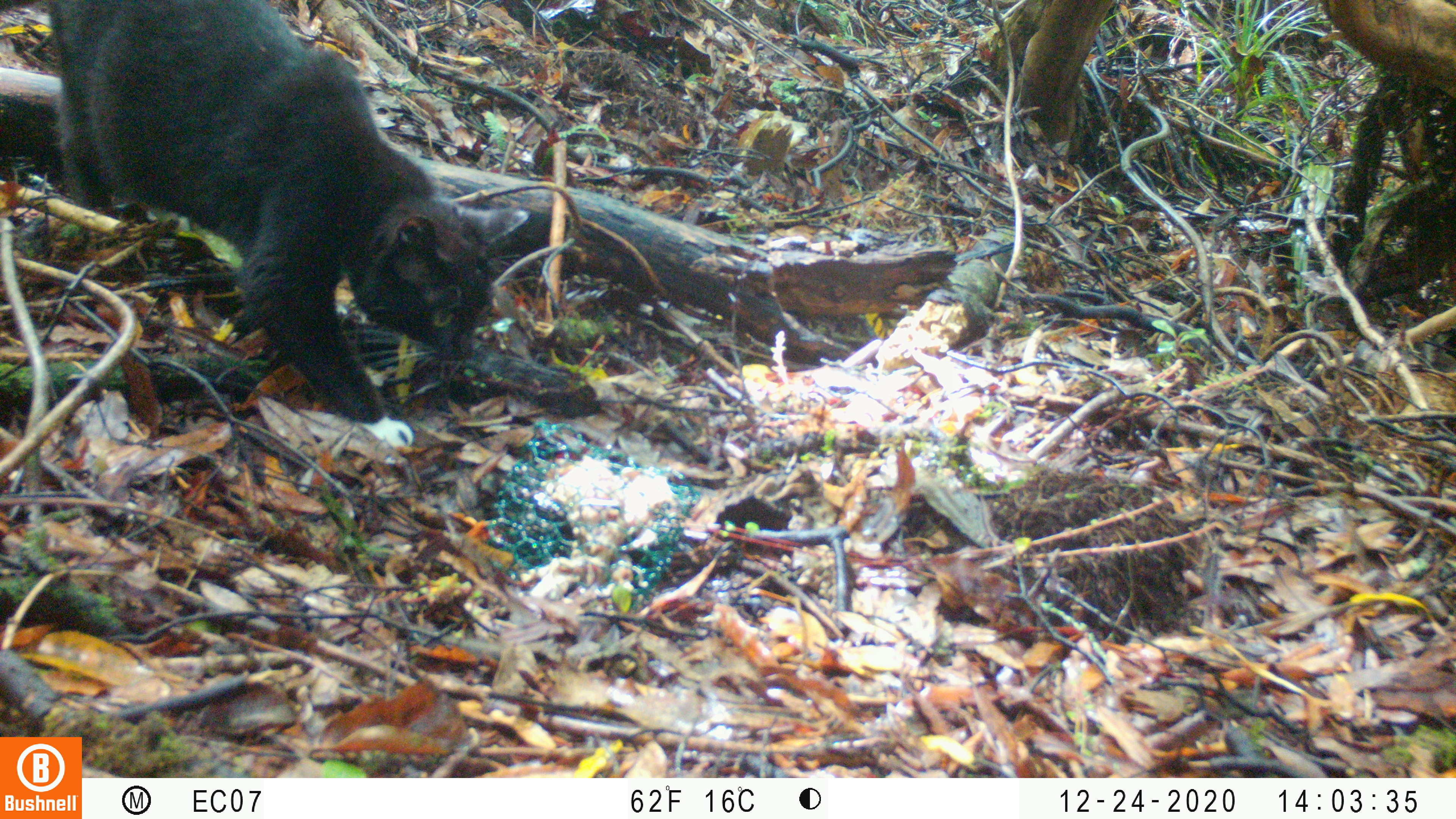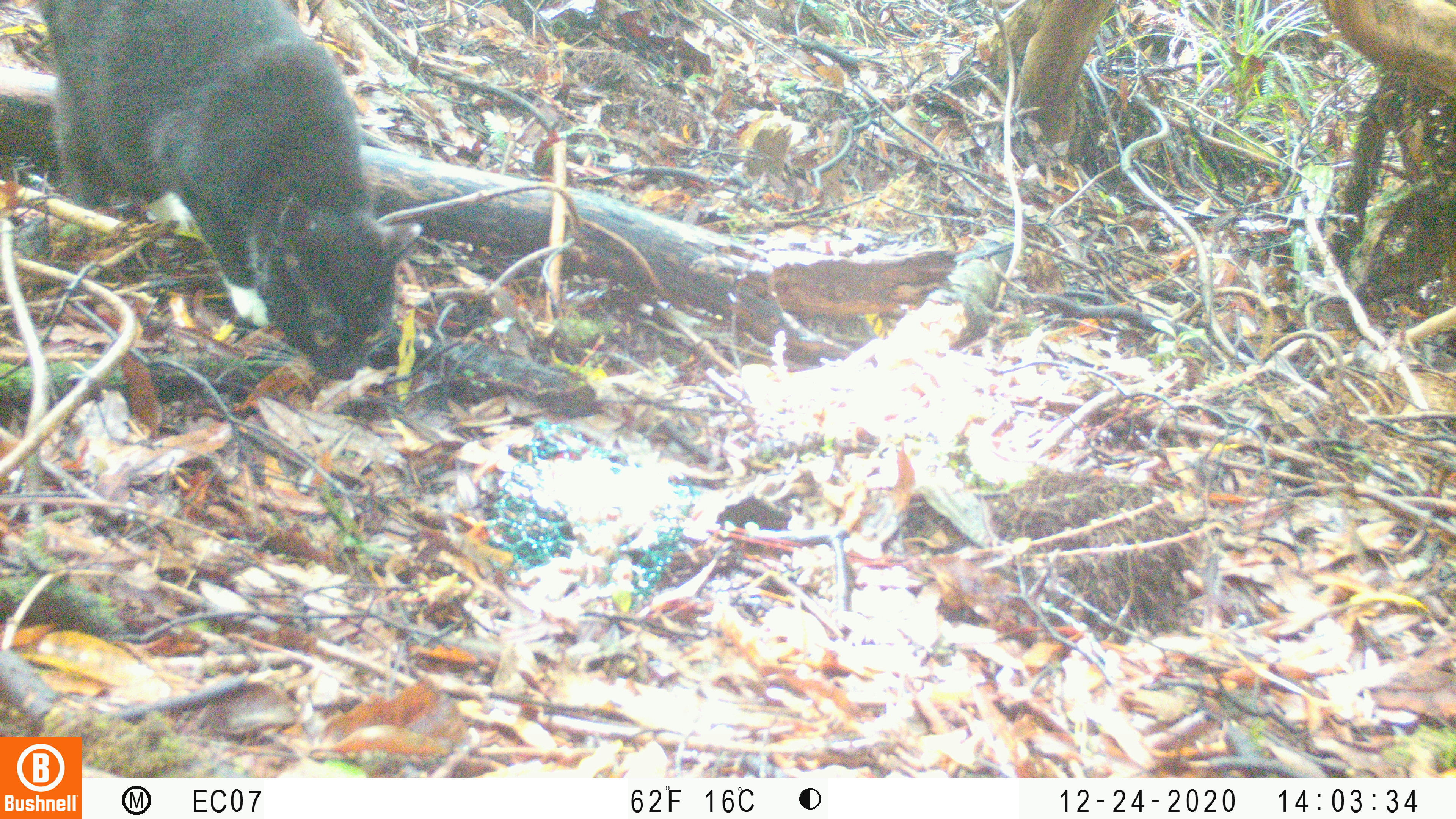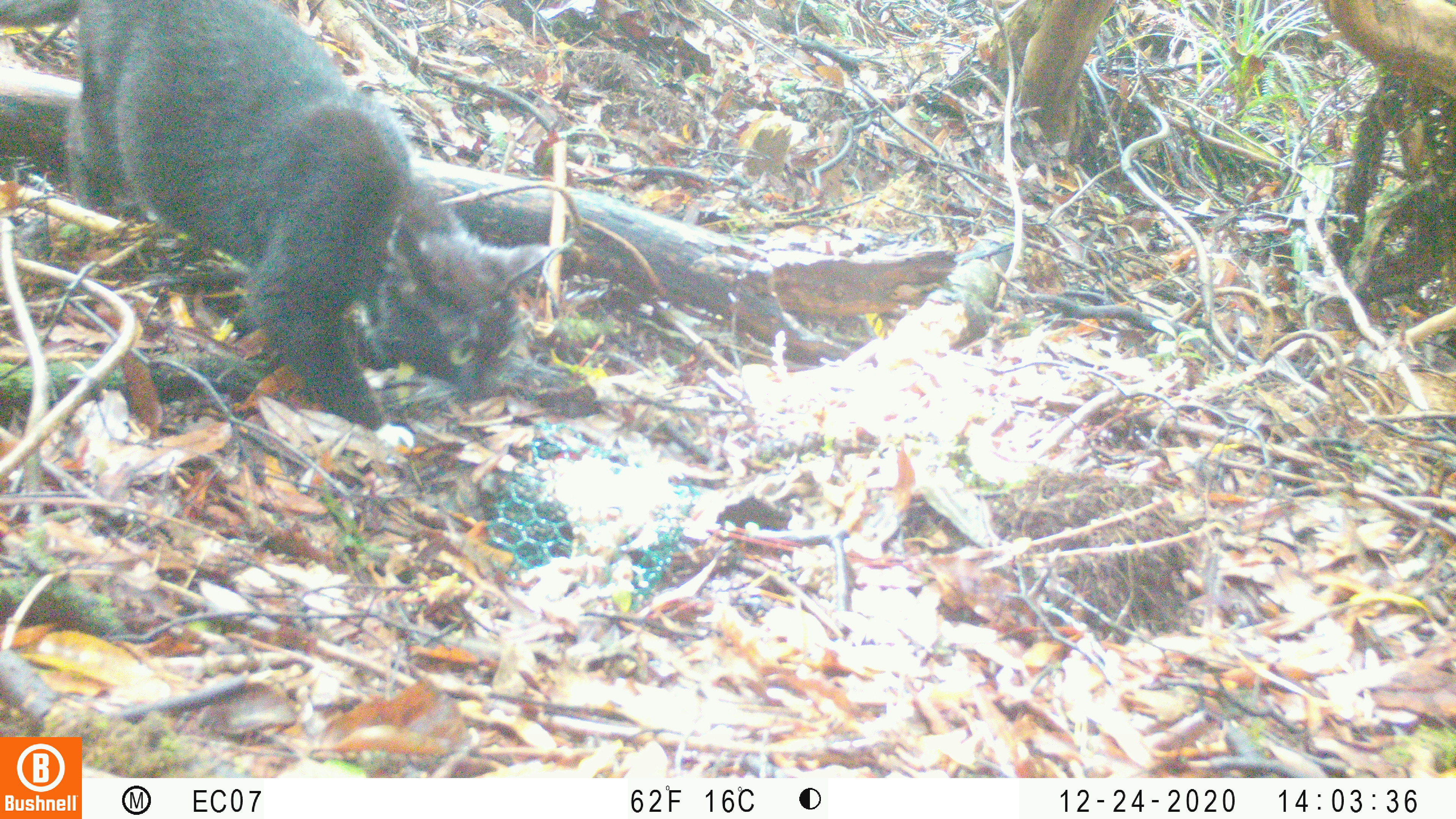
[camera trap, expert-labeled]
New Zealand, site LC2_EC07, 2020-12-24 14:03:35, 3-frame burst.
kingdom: Animalia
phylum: Chordata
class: Mammalia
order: Carnivora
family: Felidae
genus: Felis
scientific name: Felis catus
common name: domestic cat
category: cat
Cat (domestic cat) (Felis catus).